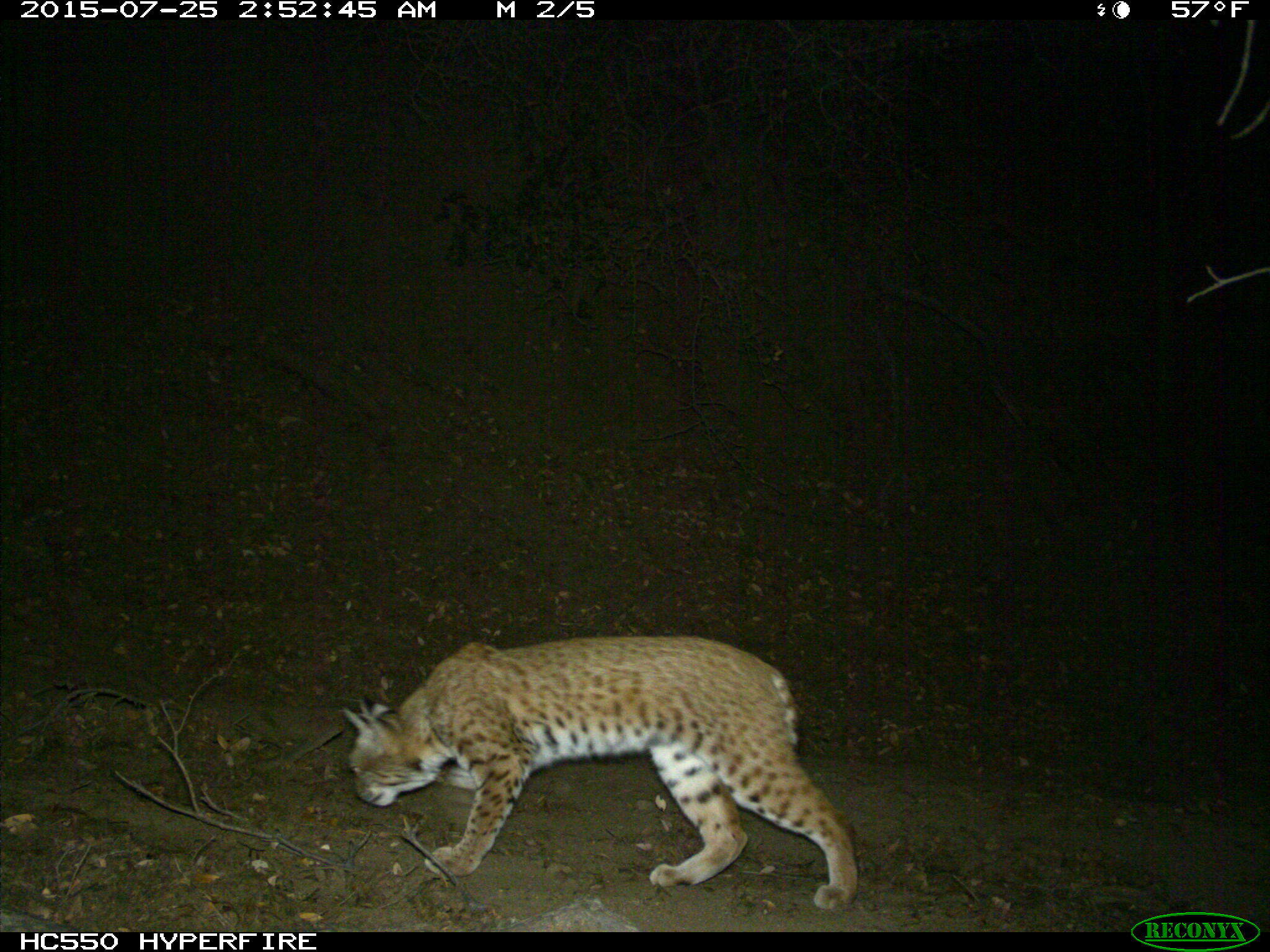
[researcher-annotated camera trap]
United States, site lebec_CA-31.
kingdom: Animalia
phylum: Chordata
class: Mammalia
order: Carnivora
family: Felidae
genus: Lynx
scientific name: Lynx rufus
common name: bobcat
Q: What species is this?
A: Lynx rufus (bobcat).